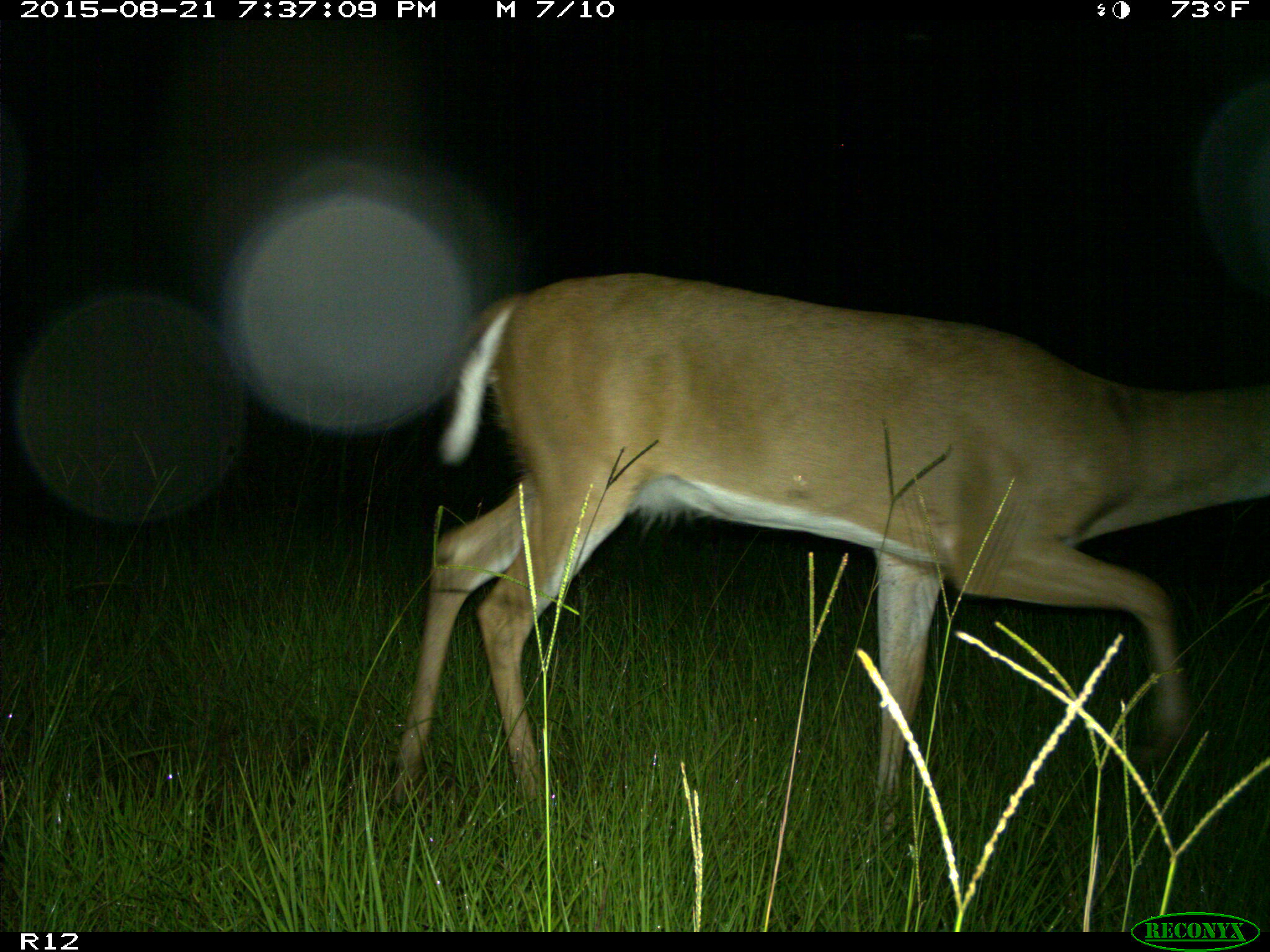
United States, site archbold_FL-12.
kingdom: Animalia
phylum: Chordata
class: Mammalia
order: Artiodactyla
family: Cervidae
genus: Odocoileus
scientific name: Odocoileus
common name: deer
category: unidentified deer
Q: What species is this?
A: Unidentified deer (deer) (Odocoileus).